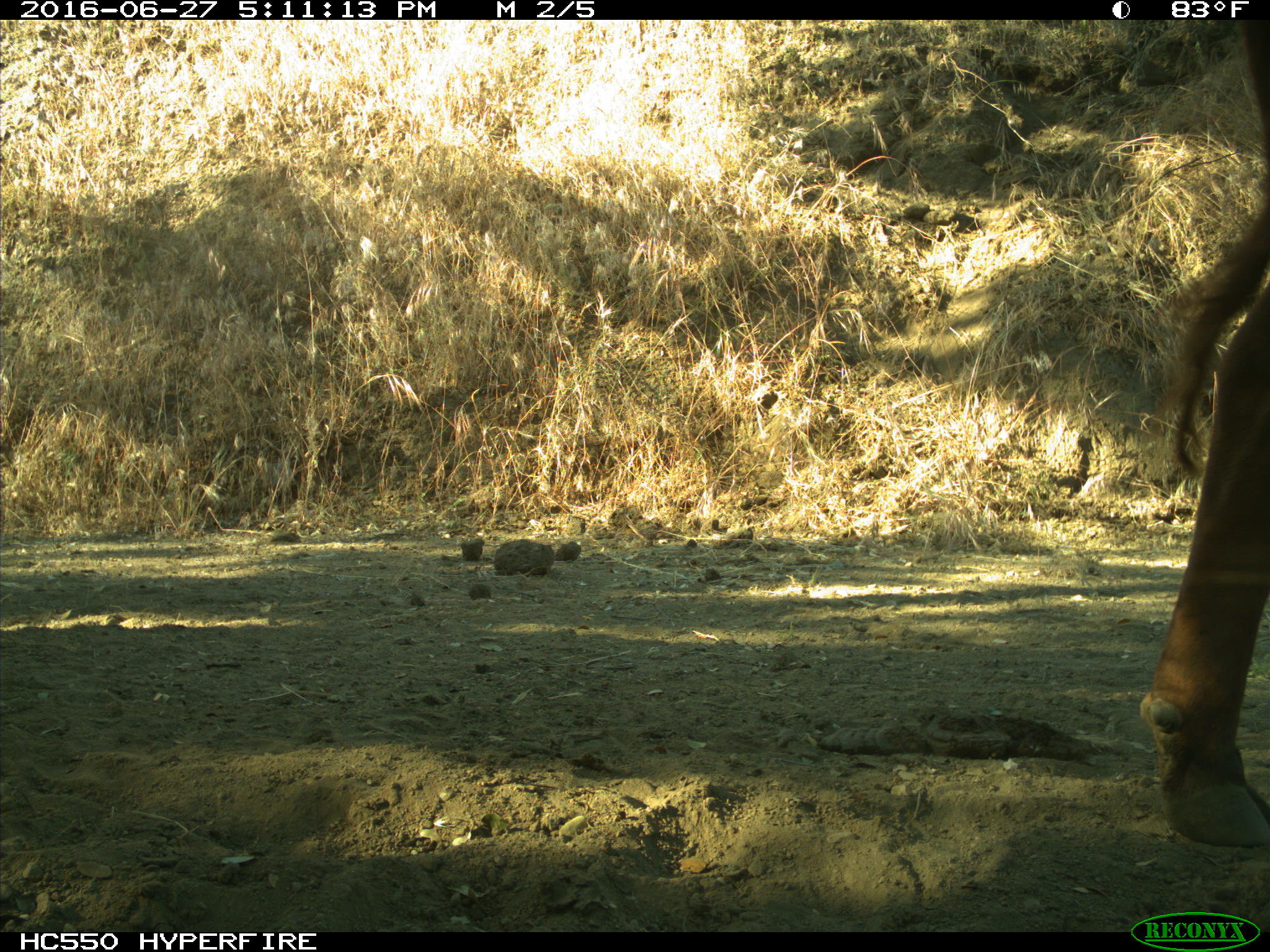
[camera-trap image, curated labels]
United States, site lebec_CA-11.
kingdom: Animalia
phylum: Chordata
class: Mammalia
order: Artiodactyla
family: Bovidae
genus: Bos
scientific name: Bos taurus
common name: domestic cow